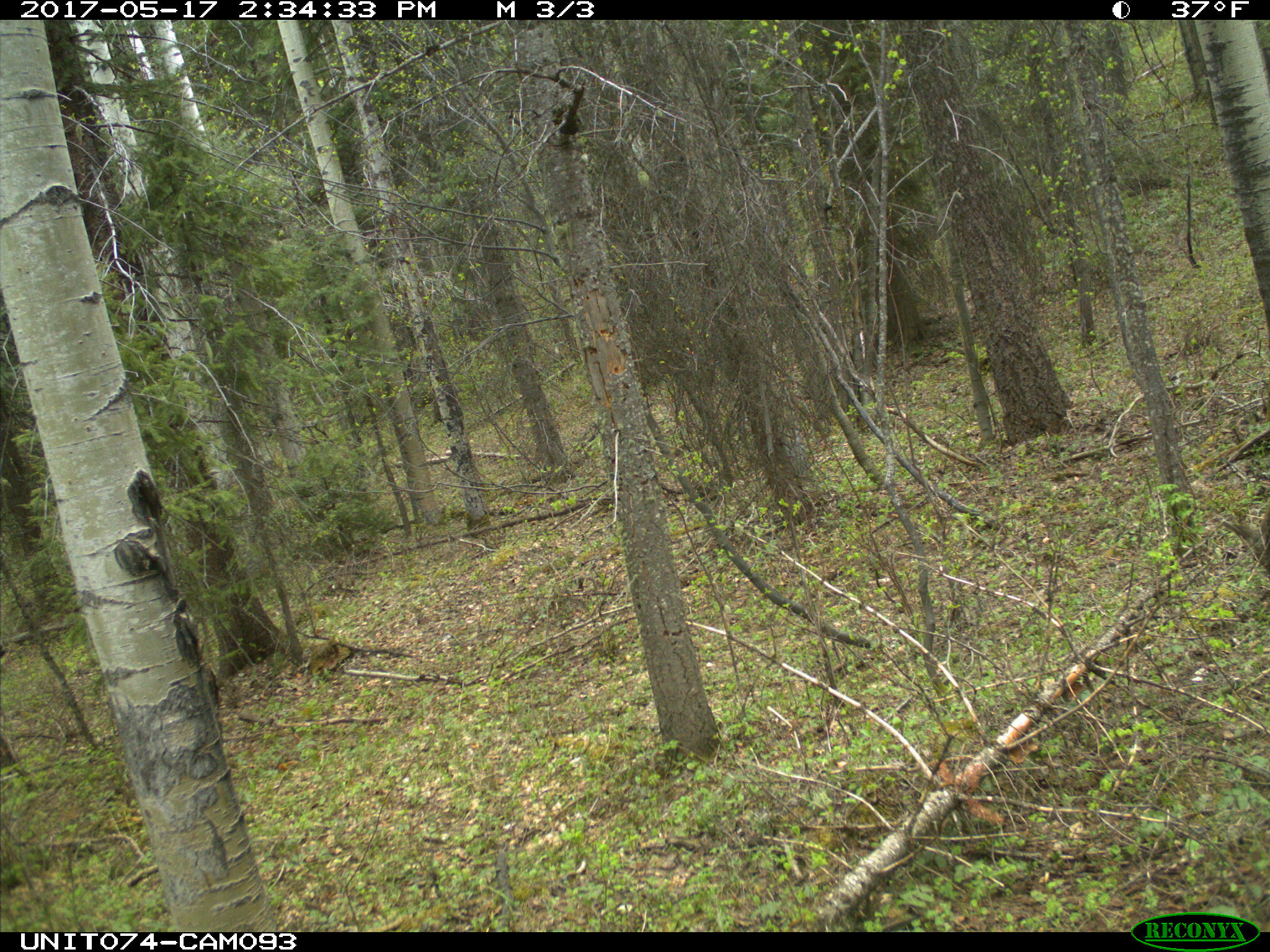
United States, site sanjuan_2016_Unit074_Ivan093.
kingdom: Animalia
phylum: Chordata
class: Mammalia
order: Artiodactyla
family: Cervidae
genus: Odocoileus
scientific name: Odocoileus hemionus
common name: mule deer